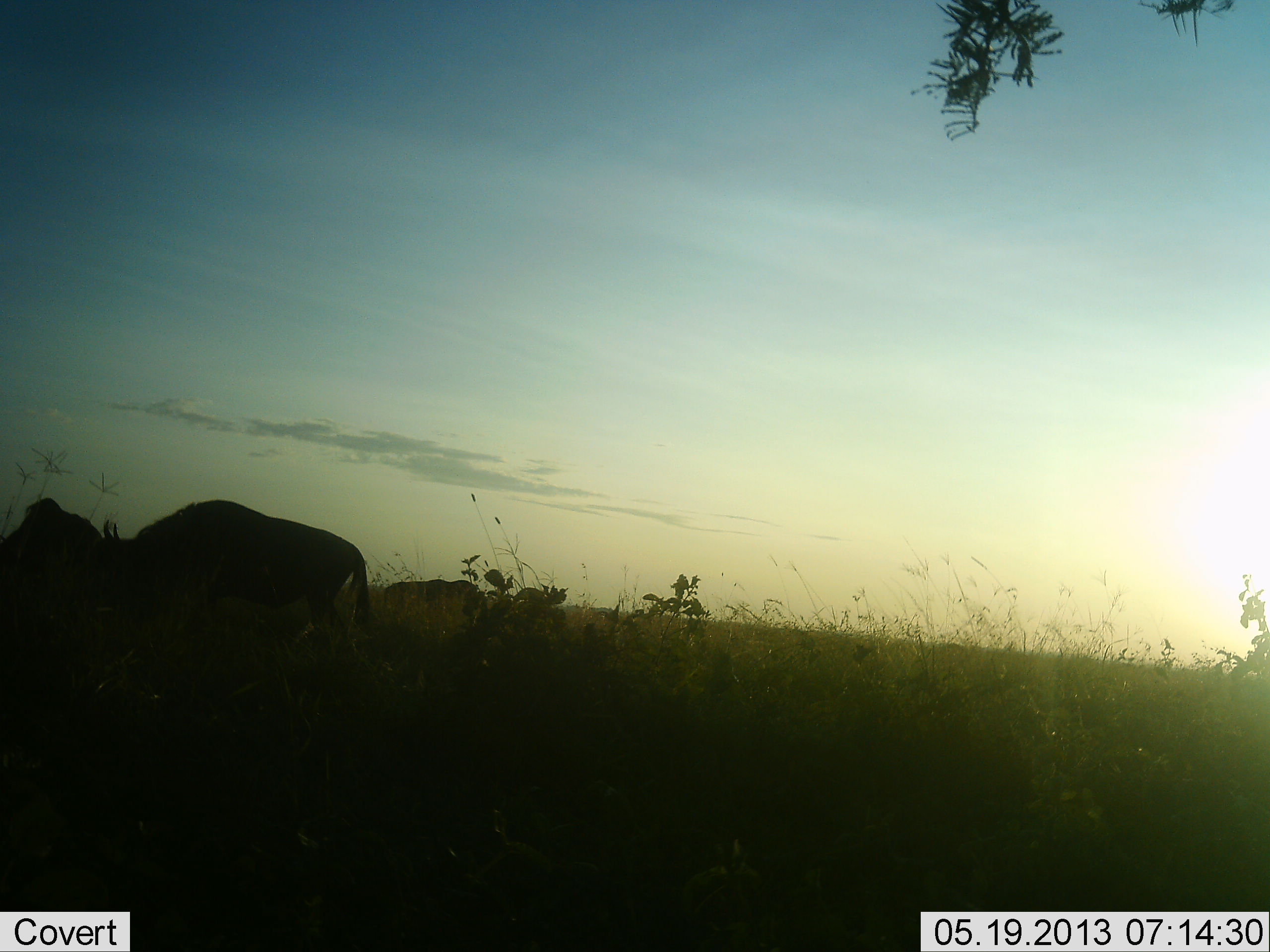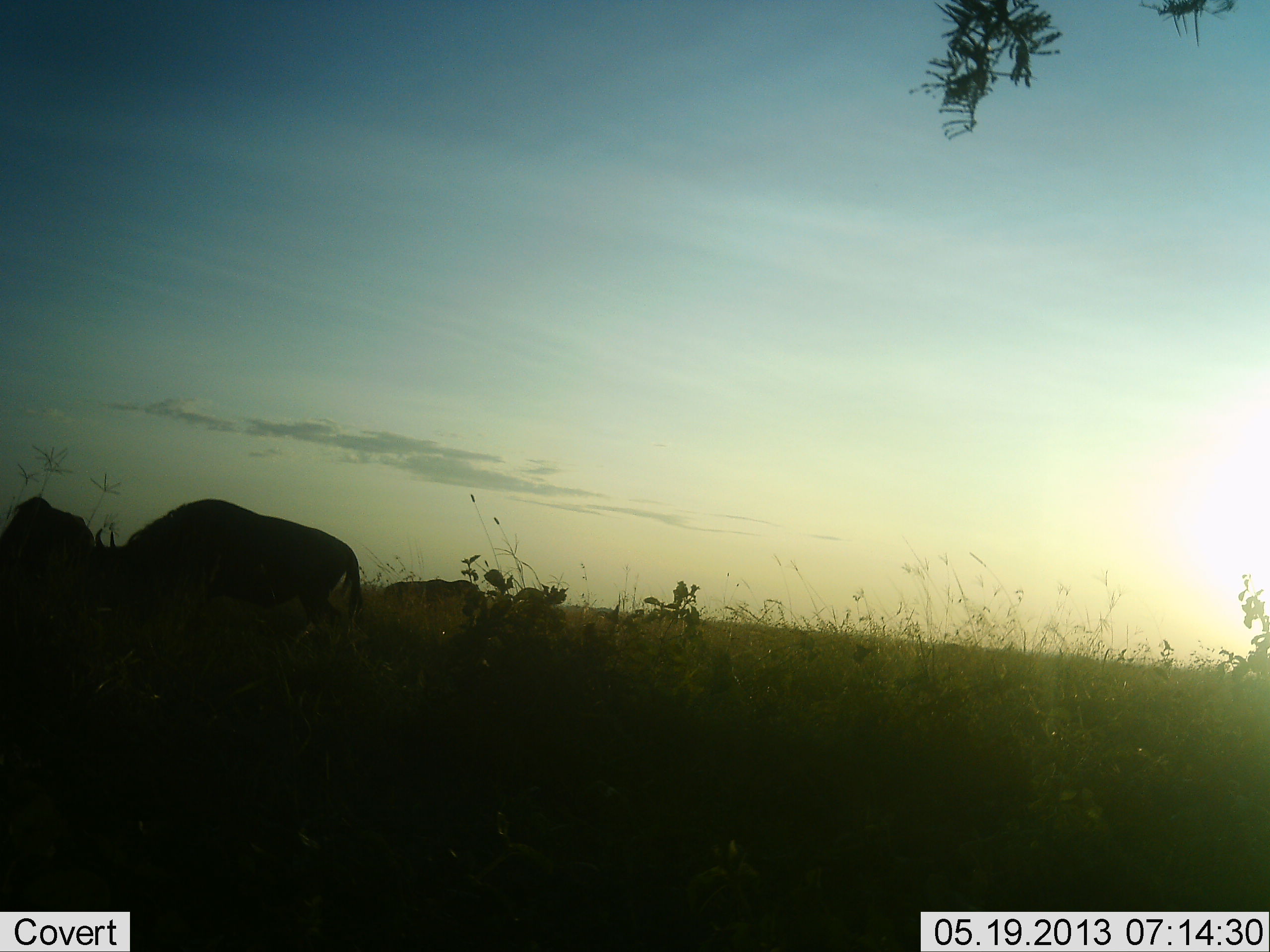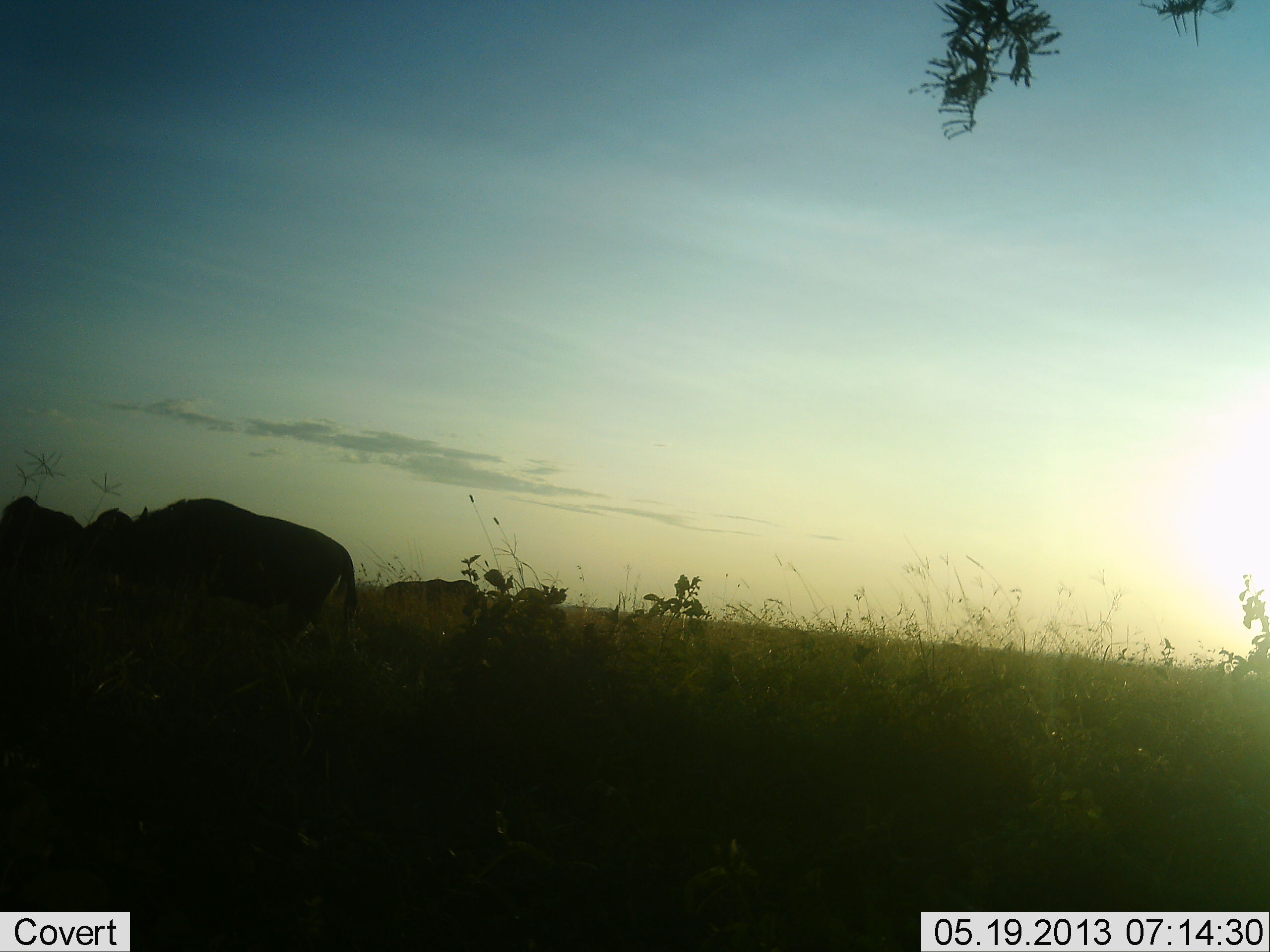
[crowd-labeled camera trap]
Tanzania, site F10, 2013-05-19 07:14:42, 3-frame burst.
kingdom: Animalia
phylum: Chordata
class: Mammalia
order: Artiodactyla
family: Bovidae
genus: Connochaetes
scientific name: Connochaetes taurinus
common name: blue wildebeest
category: wildebeest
Wildebeest (blue wildebeest) (Connochaetes taurinus), count 3. Behavior (volunteer vote fractions): standing 17%, resting 0%, moving 11%, interacting 22%. Young present (vote fraction): 0%. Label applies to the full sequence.